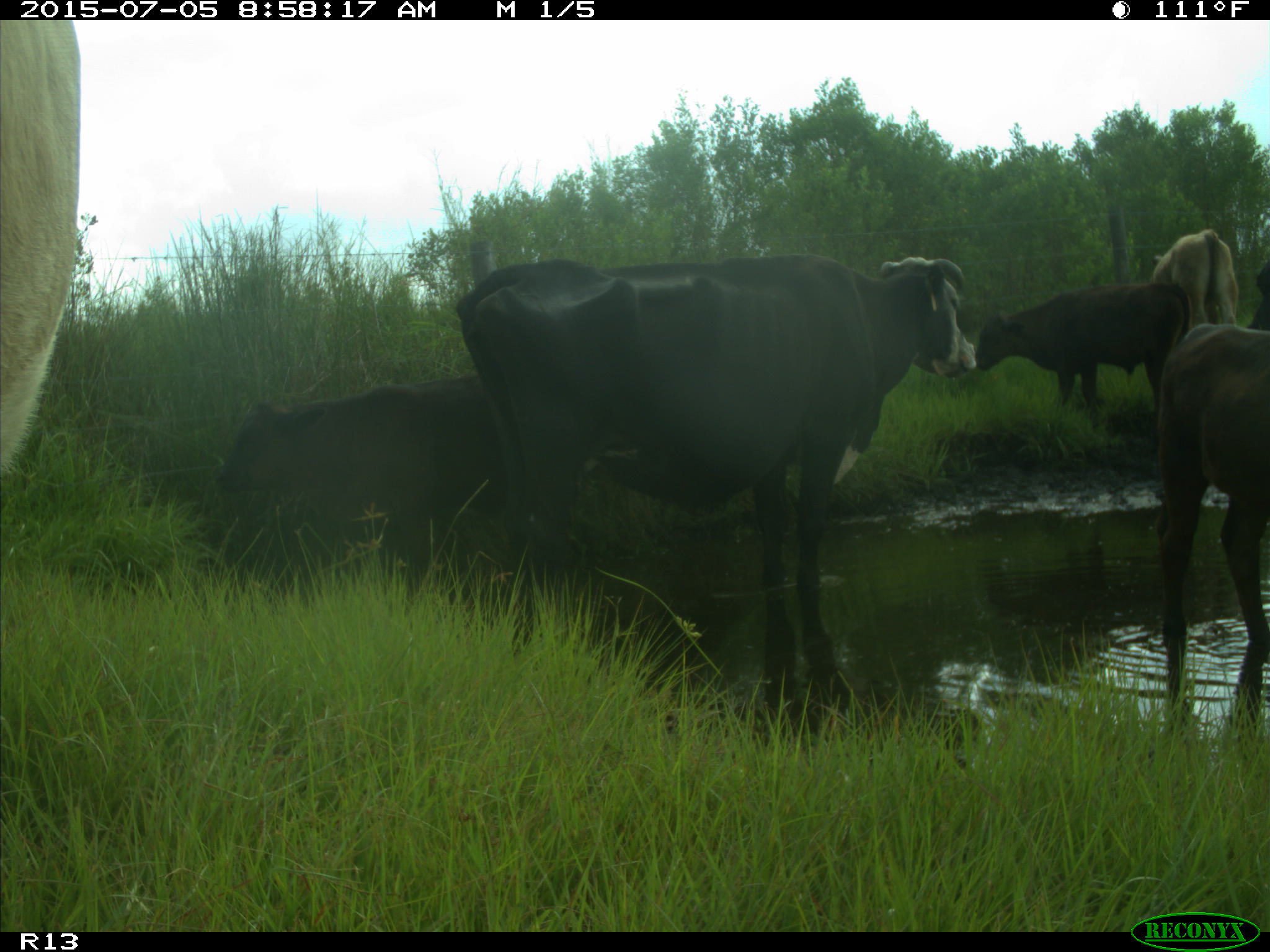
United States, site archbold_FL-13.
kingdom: Animalia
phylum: Chordata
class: Mammalia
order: Artiodactyla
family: Bovidae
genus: Bos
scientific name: Bos taurus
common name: domestic cow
Bos taurus (domestic cow).